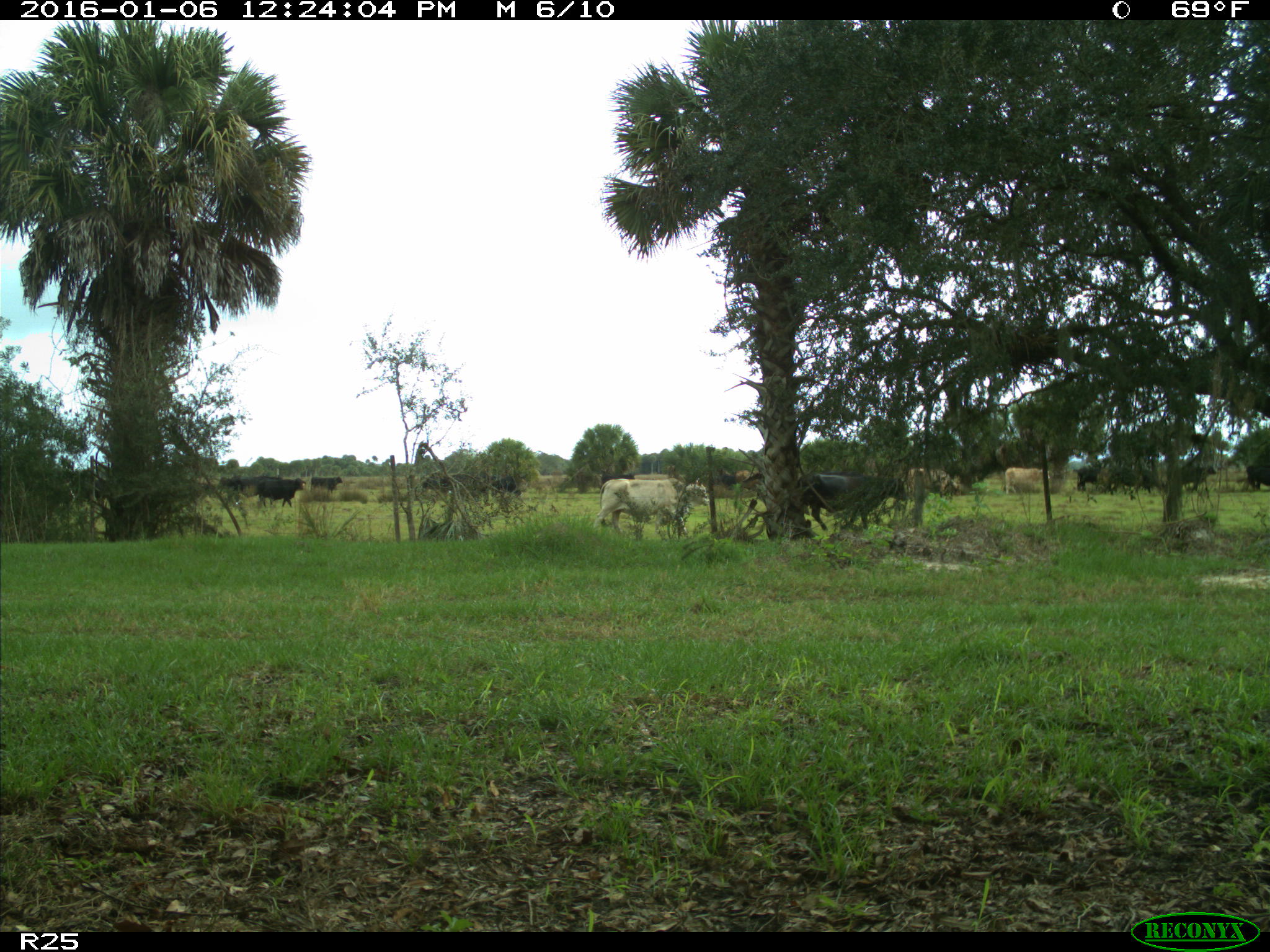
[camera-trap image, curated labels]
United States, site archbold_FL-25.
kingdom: Animalia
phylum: Chordata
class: Mammalia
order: Artiodactyla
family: Bovidae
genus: Bos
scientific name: Bos taurus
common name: domestic cow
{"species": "Bos taurus (domestic cow)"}